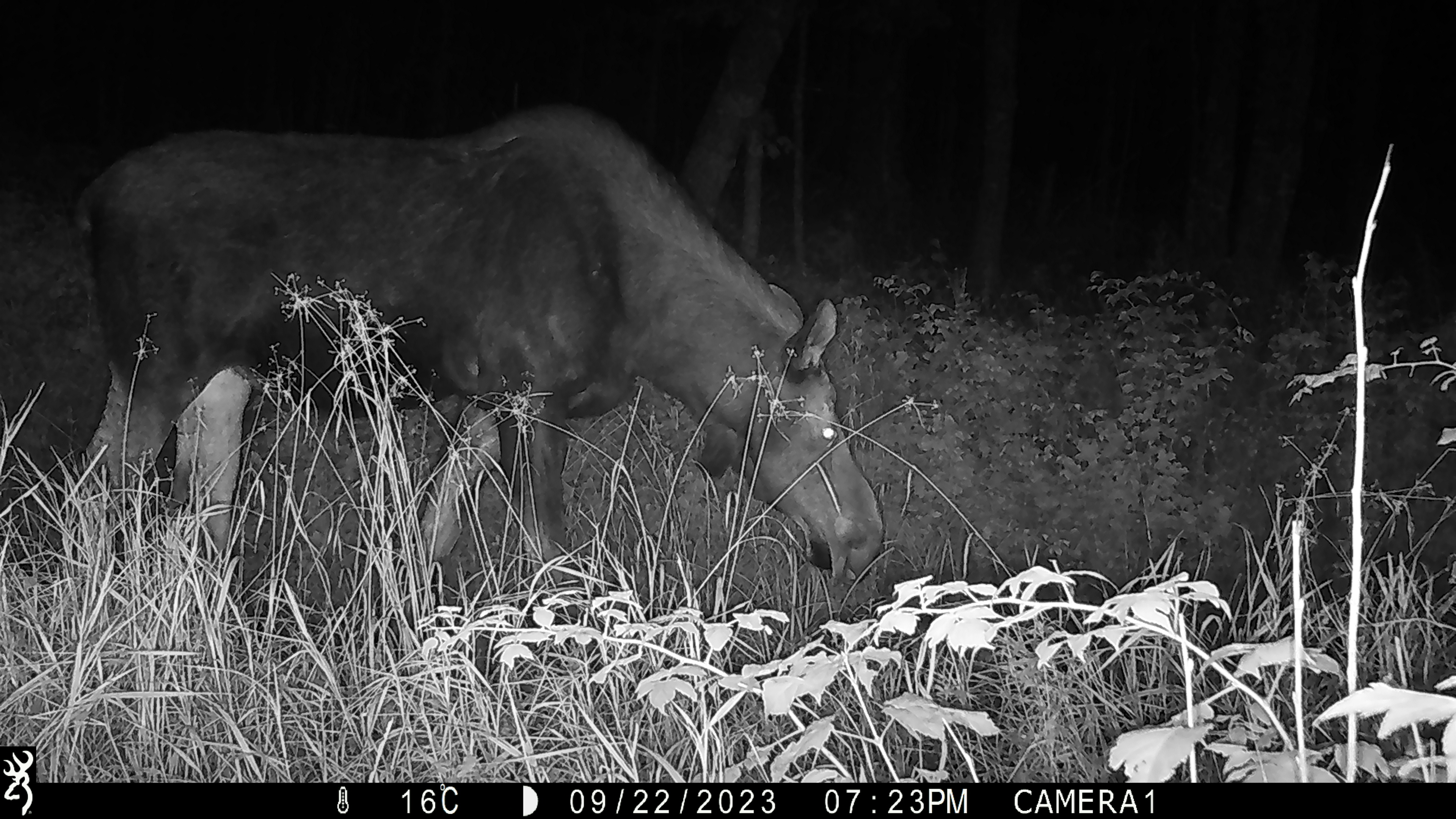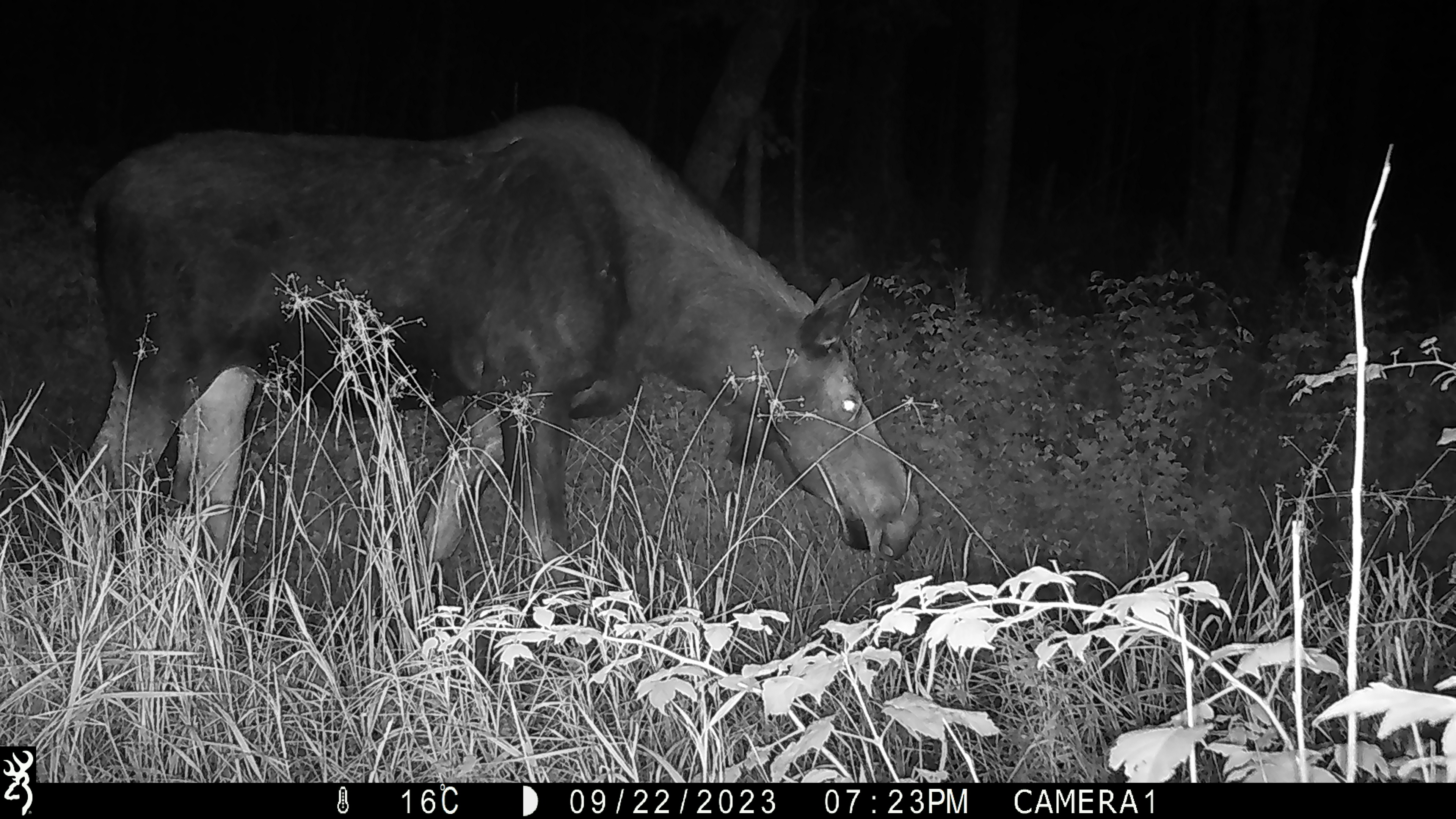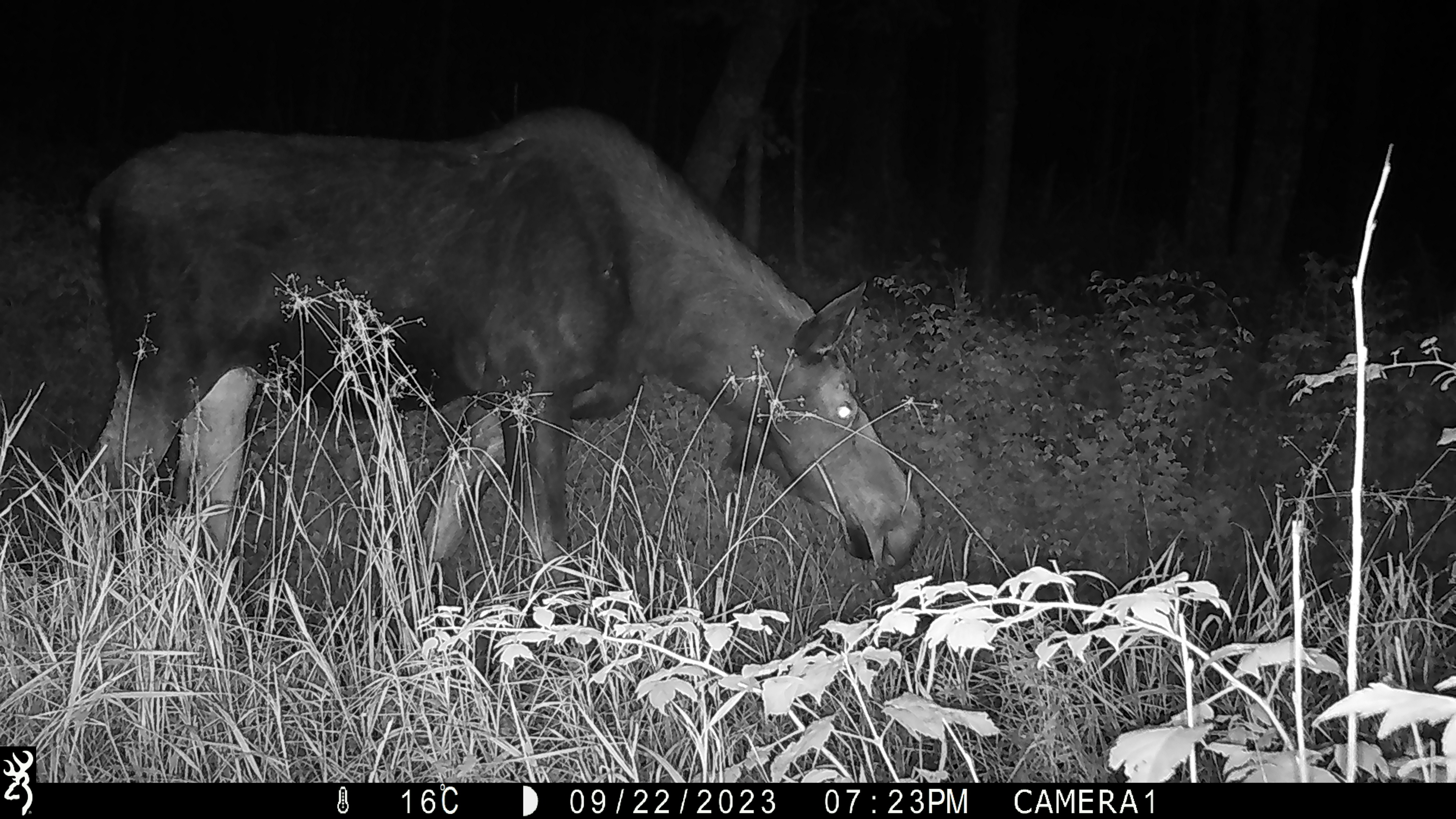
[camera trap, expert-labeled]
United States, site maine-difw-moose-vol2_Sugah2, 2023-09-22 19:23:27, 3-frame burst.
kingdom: Animalia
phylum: Chordata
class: Mammalia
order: Artiodactyla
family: Cervidae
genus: Alces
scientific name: Alces alces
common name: moose